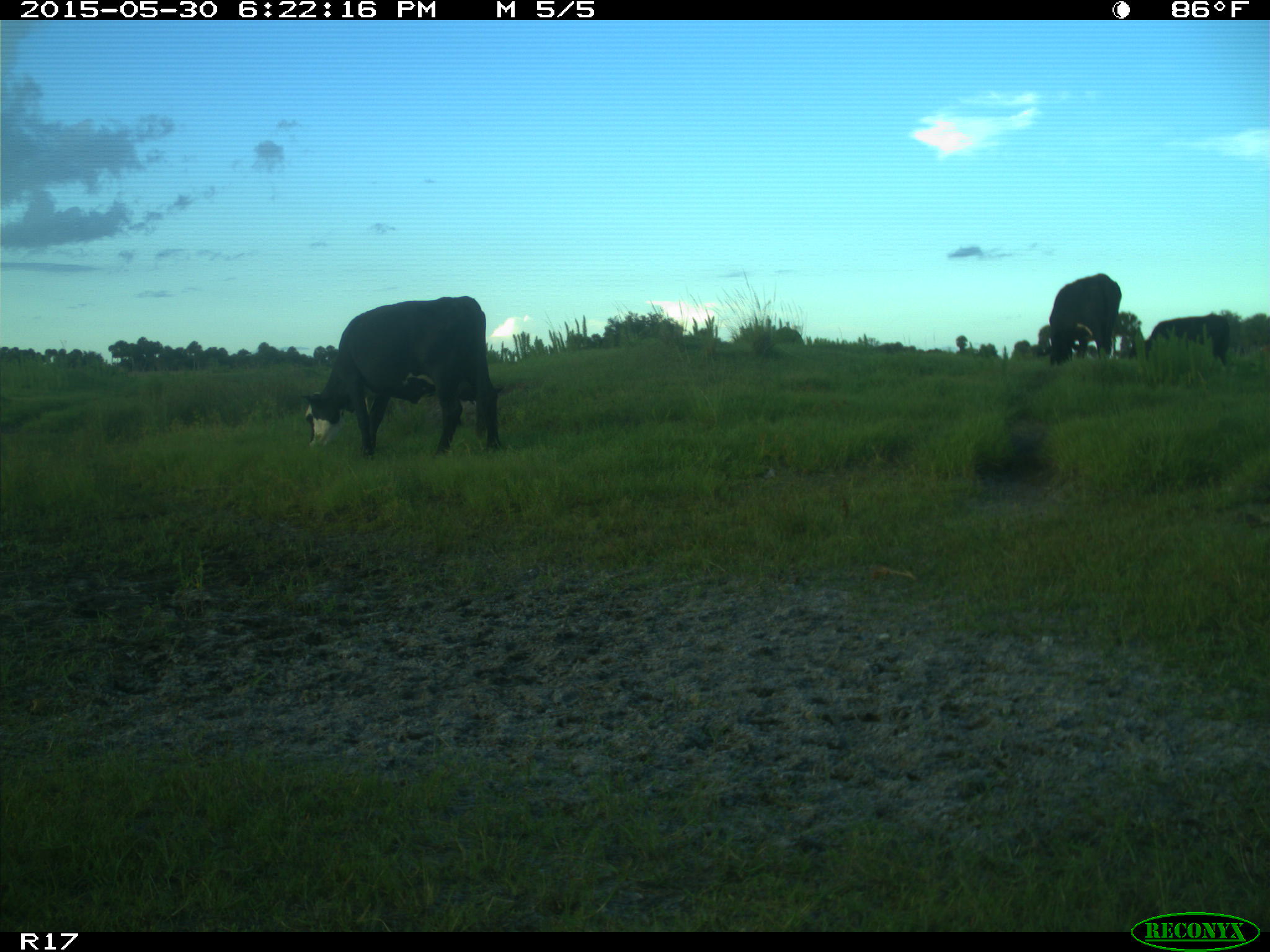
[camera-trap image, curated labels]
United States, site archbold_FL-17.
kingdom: Animalia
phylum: Chordata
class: Mammalia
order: Artiodactyla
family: Bovidae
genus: Bos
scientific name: Bos taurus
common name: domestic cow